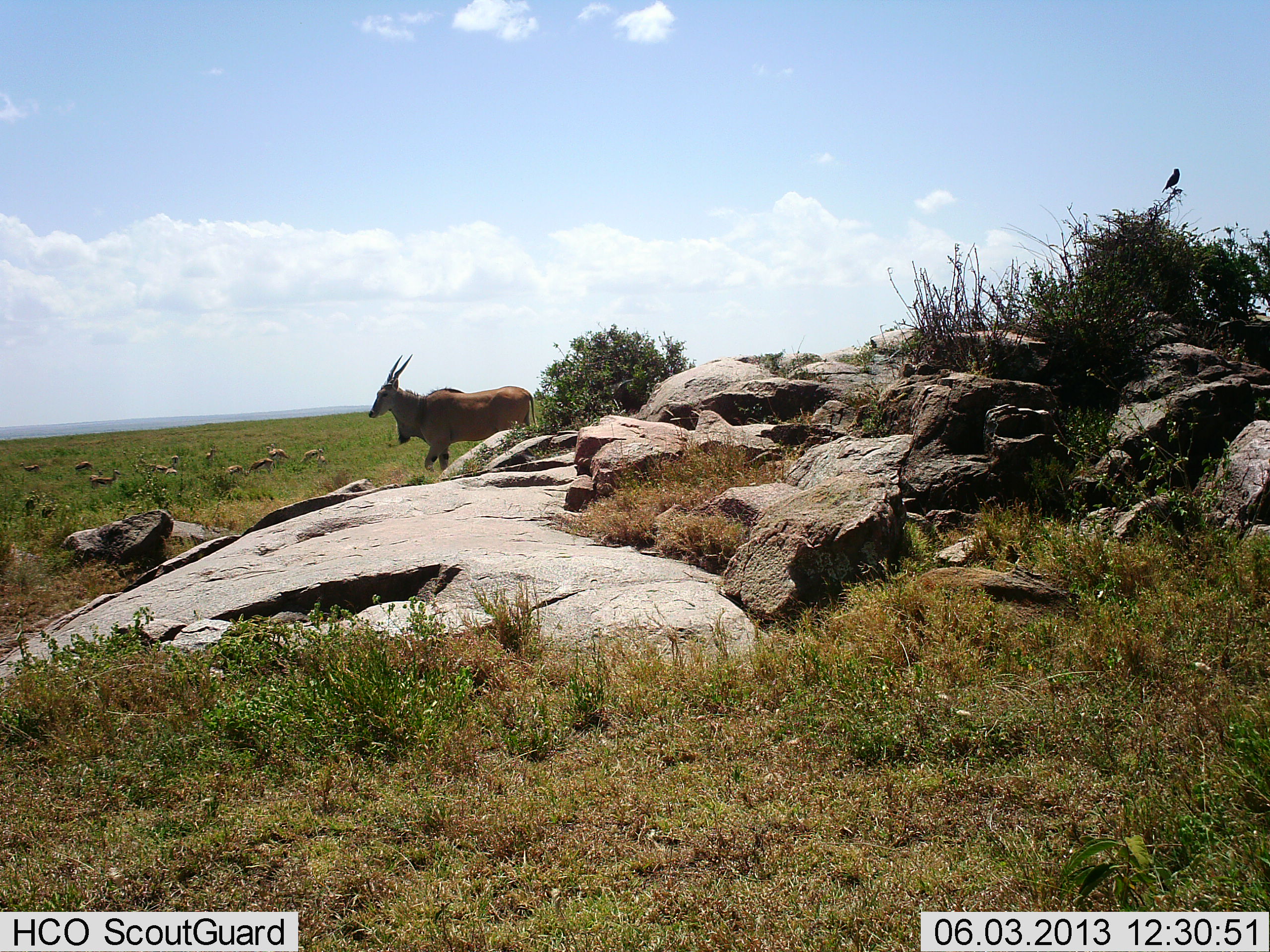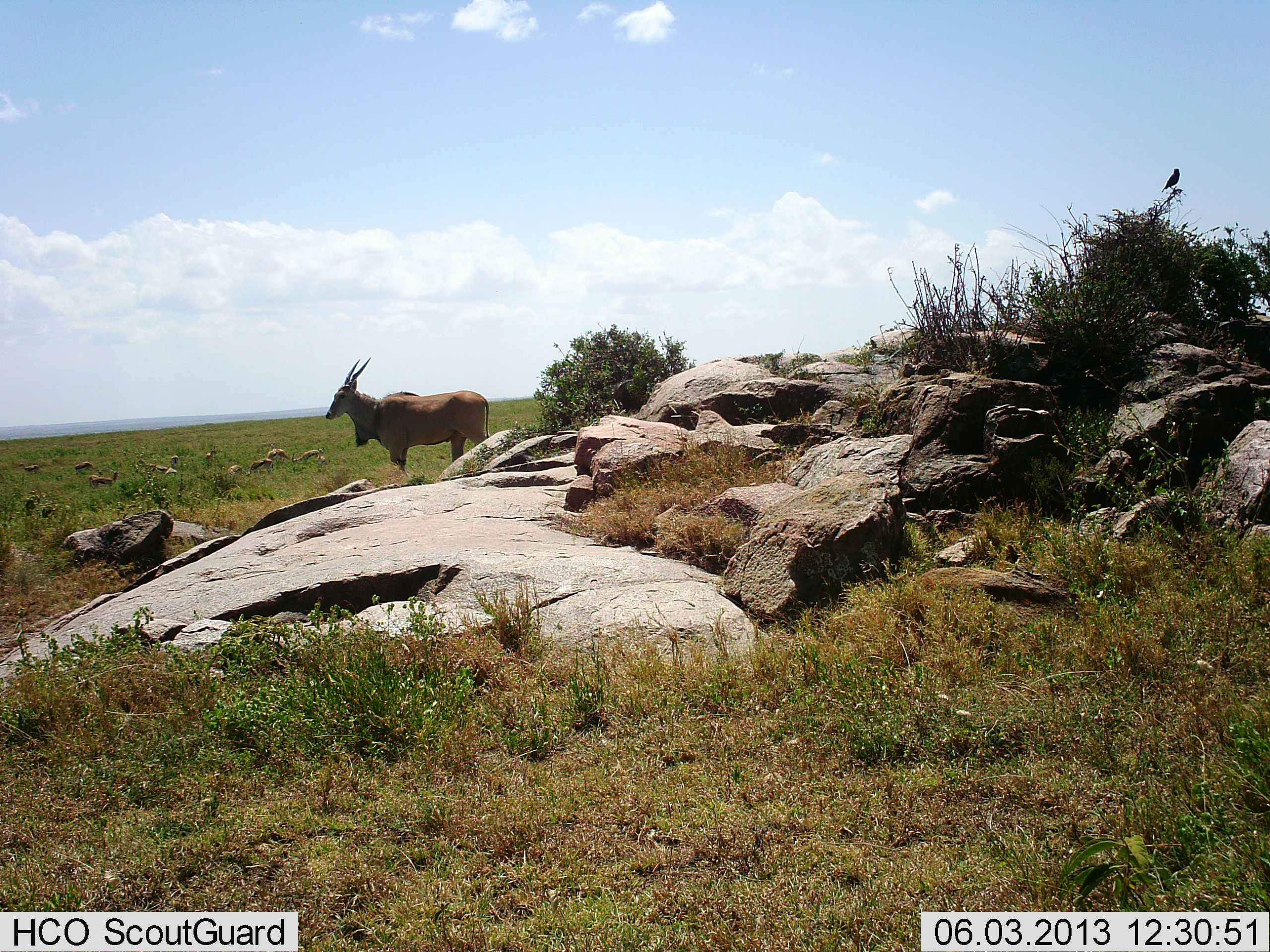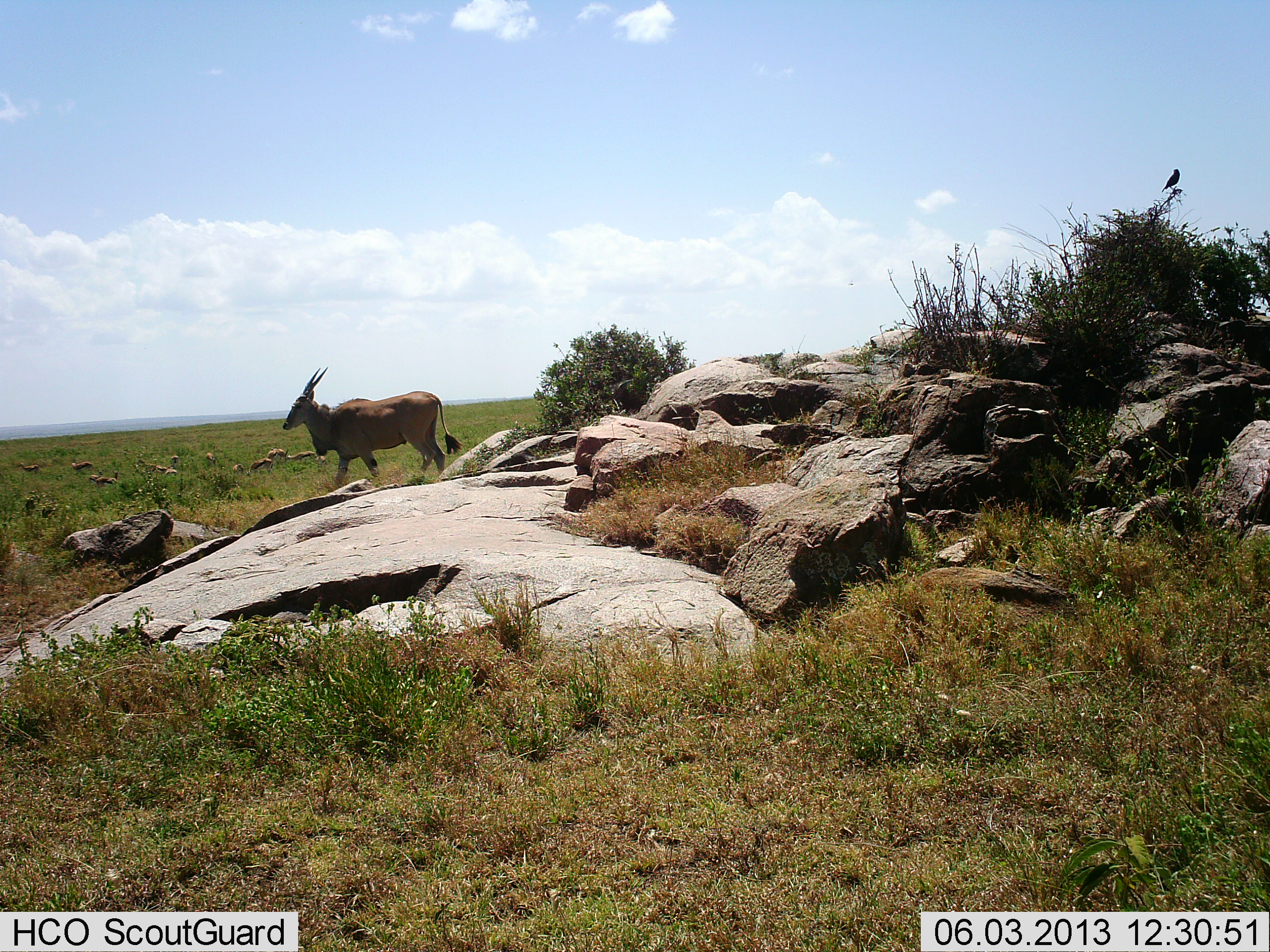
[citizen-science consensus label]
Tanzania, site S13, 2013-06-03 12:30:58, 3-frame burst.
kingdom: Animalia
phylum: Chordata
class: Mammalia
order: Artiodactyla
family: Bovidae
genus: Tragelaphus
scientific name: Tragelaphus oryx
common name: eland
Eland (Tragelaphus oryx), count 1. Behavior (volunteer vote fractions): standing 35%, resting 0%, moving 65%, interacting 0%. Young present (vote fraction): 0%. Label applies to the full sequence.